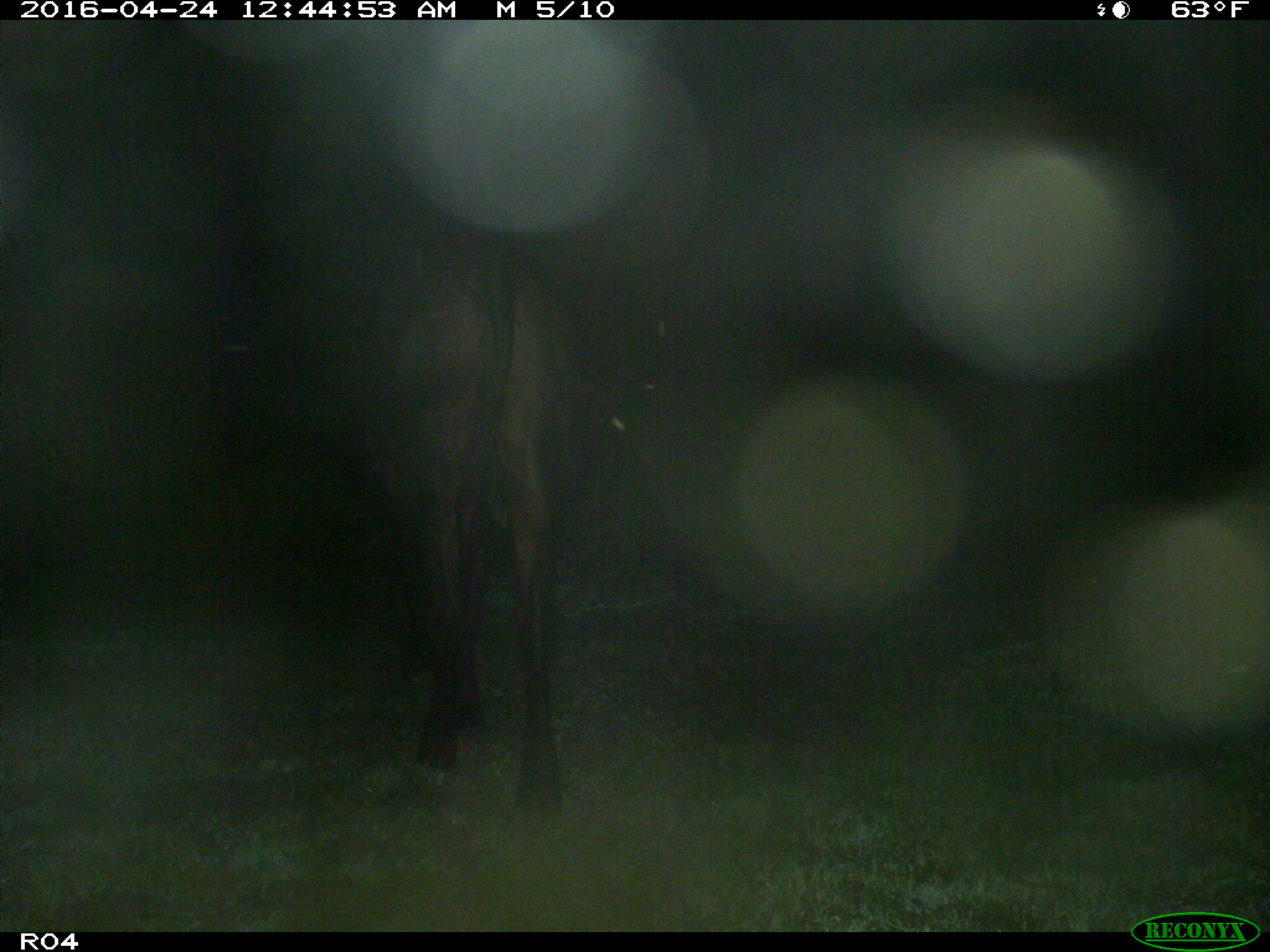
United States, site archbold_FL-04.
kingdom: Animalia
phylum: Chordata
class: Mammalia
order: Artiodactyla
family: Bovidae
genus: Bos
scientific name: Bos taurus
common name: domestic cow